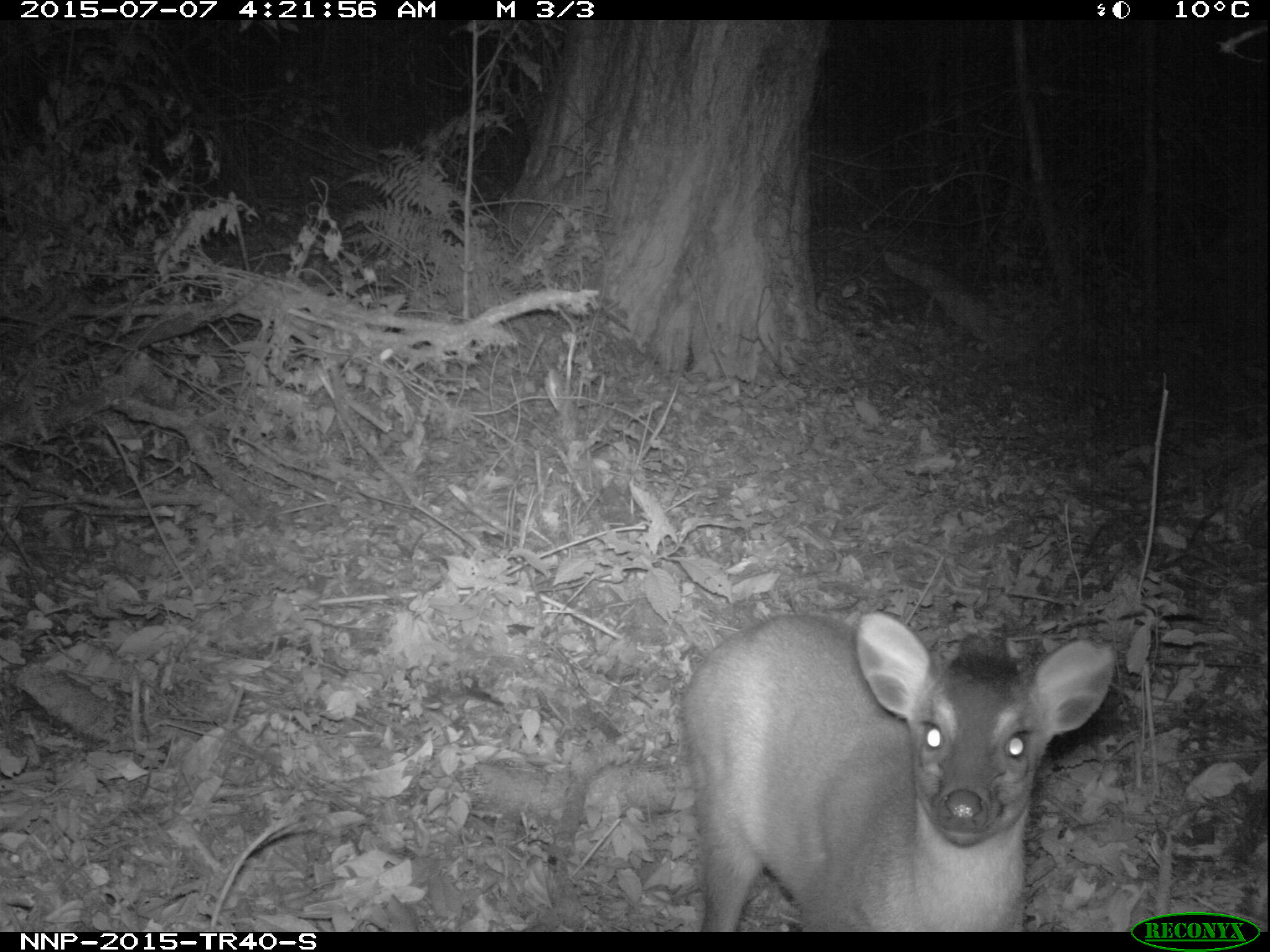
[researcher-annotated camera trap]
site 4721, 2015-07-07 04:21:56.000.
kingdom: Animalia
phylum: Chordata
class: Mammalia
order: Artiodactyla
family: Bovidae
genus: Cephalophus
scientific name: Cephalophus nigrifrons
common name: black-fronted duiker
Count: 1.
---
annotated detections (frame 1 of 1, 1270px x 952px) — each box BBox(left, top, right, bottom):
cephalophus nigrifrons: BBox(679, 605, 1115, 926)